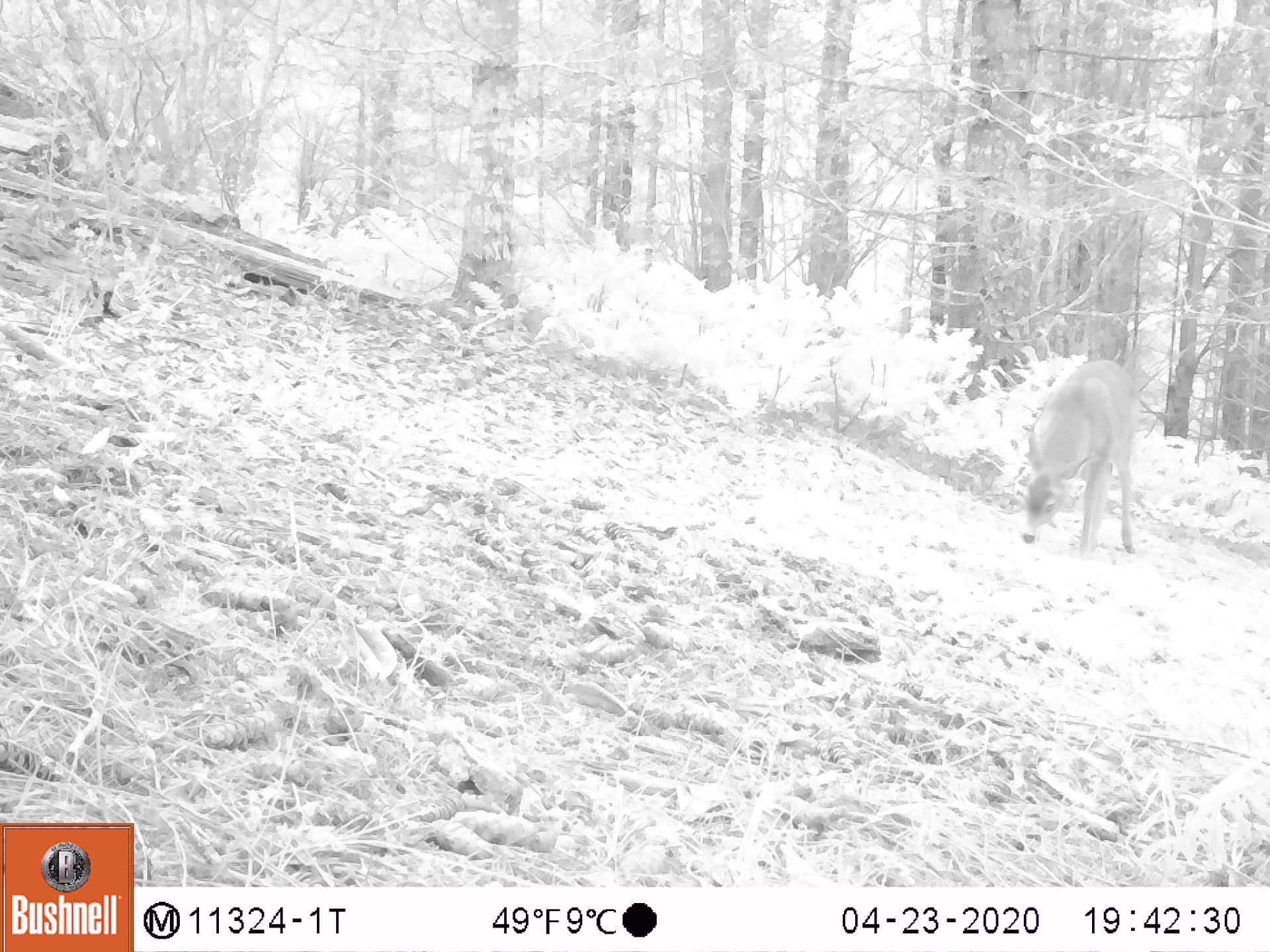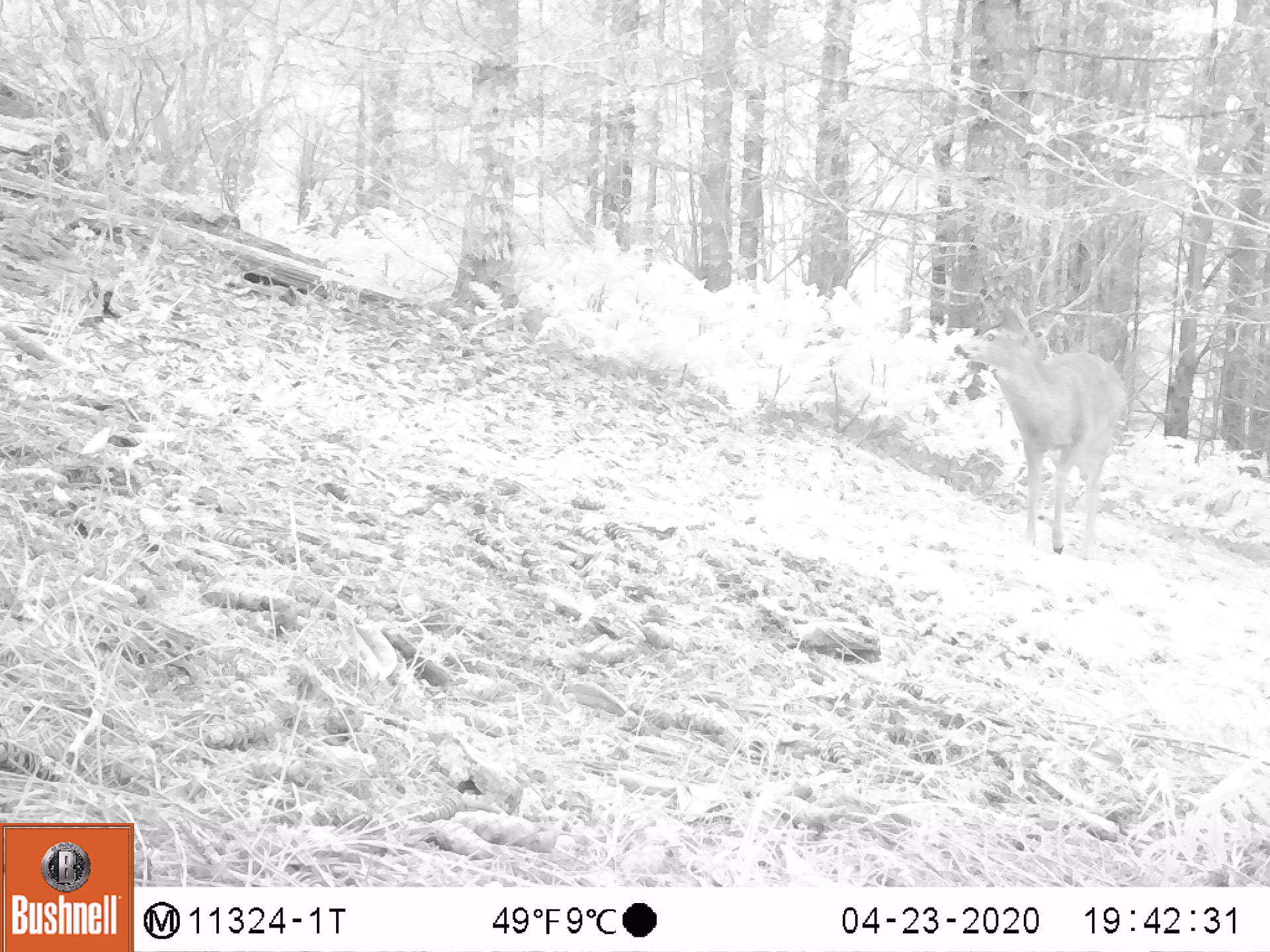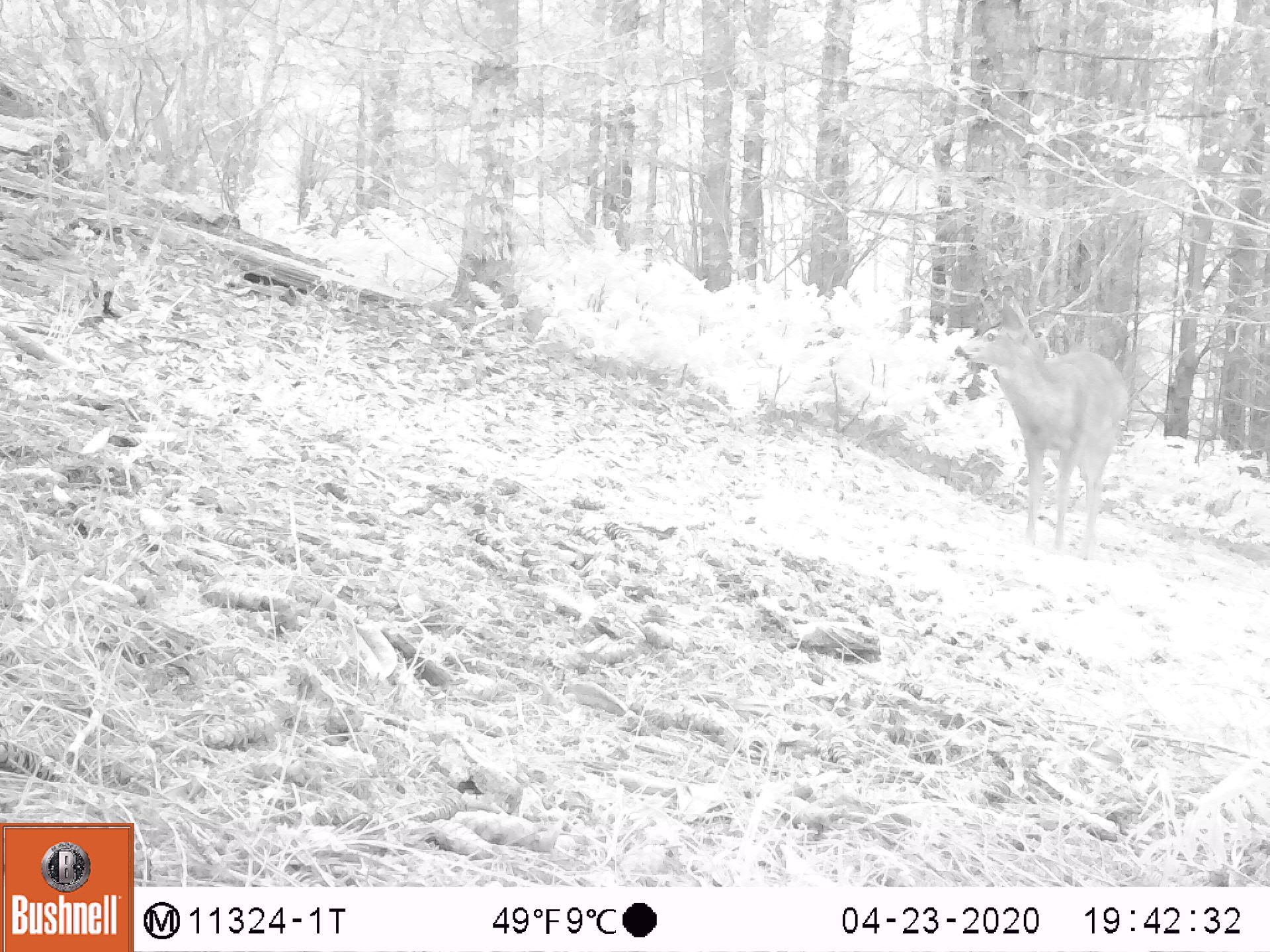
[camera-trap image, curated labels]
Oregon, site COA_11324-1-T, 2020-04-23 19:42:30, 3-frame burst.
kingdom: Animalia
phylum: Chordata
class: Mammalia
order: Artiodactyla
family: Cervidae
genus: Odocoileus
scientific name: Odocoileus hemionus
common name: black-tailed deer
Black-tailed deer (Odocoileus hemionus).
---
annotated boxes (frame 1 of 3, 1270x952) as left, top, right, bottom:
black-tailed deer: 1015, 349, 1151, 560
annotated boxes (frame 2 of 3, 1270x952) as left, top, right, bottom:
black-tailed deer: 953, 307, 1136, 567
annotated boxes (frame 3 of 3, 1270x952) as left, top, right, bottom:
black-tailed deer: 944, 309, 1138, 560